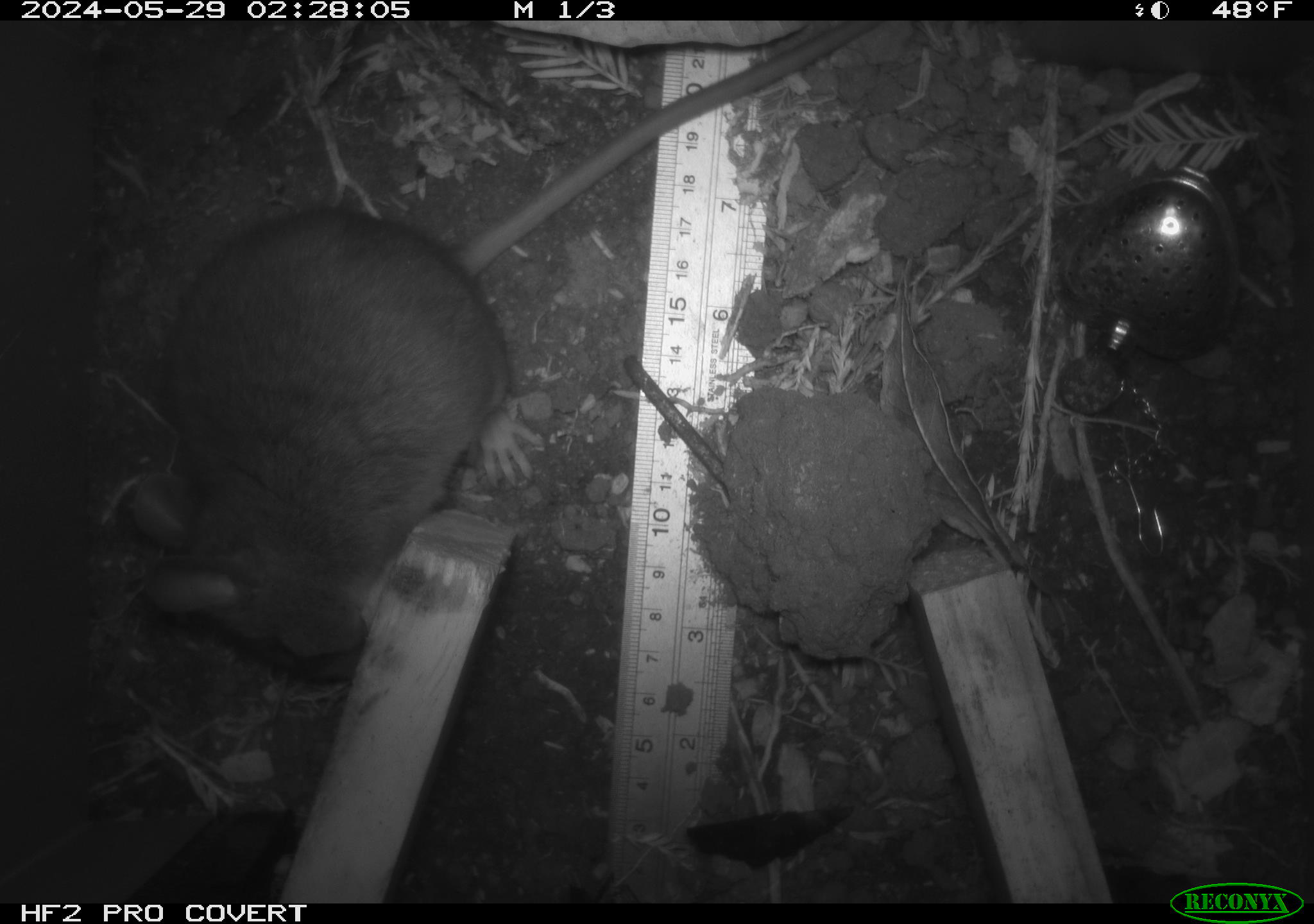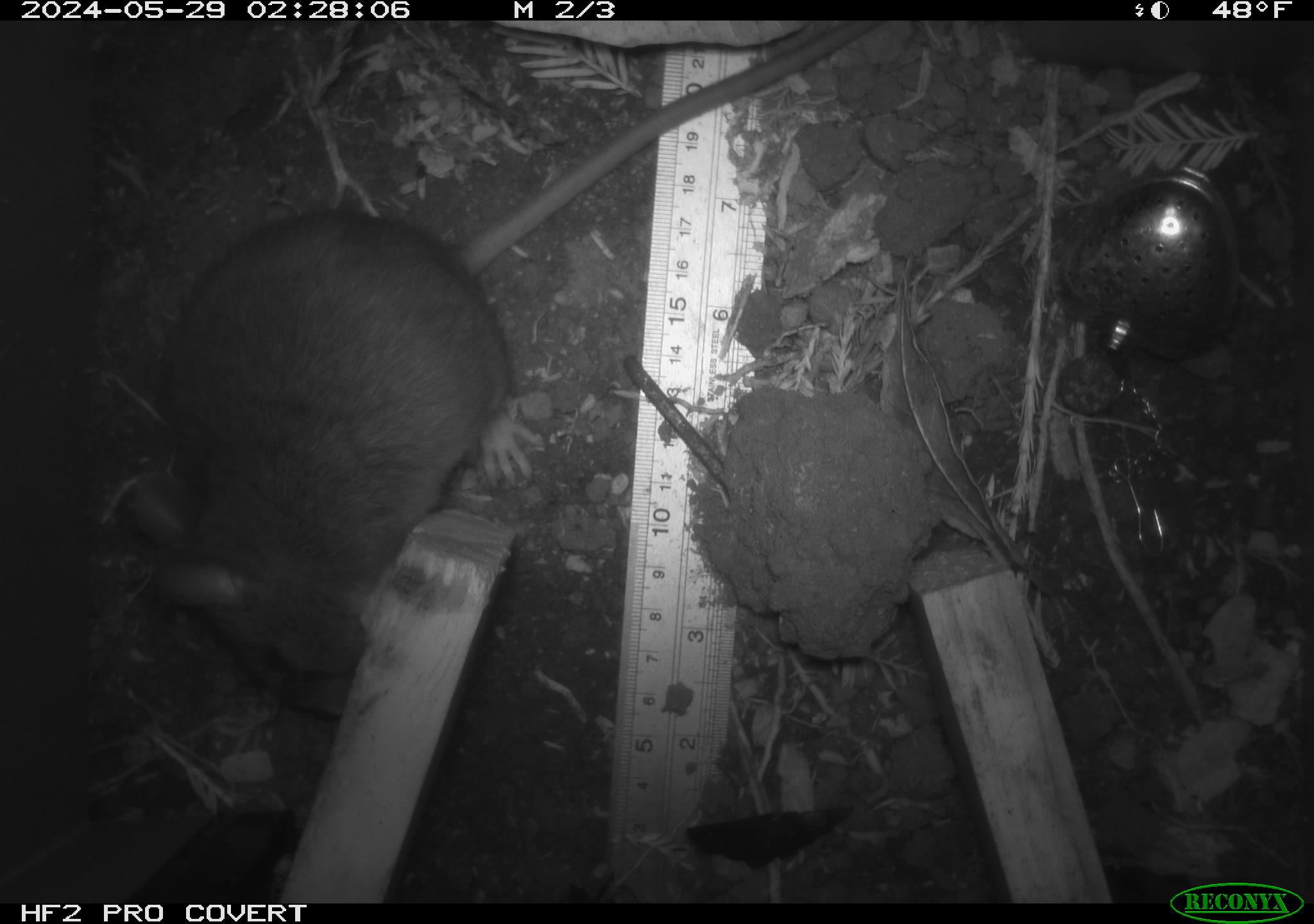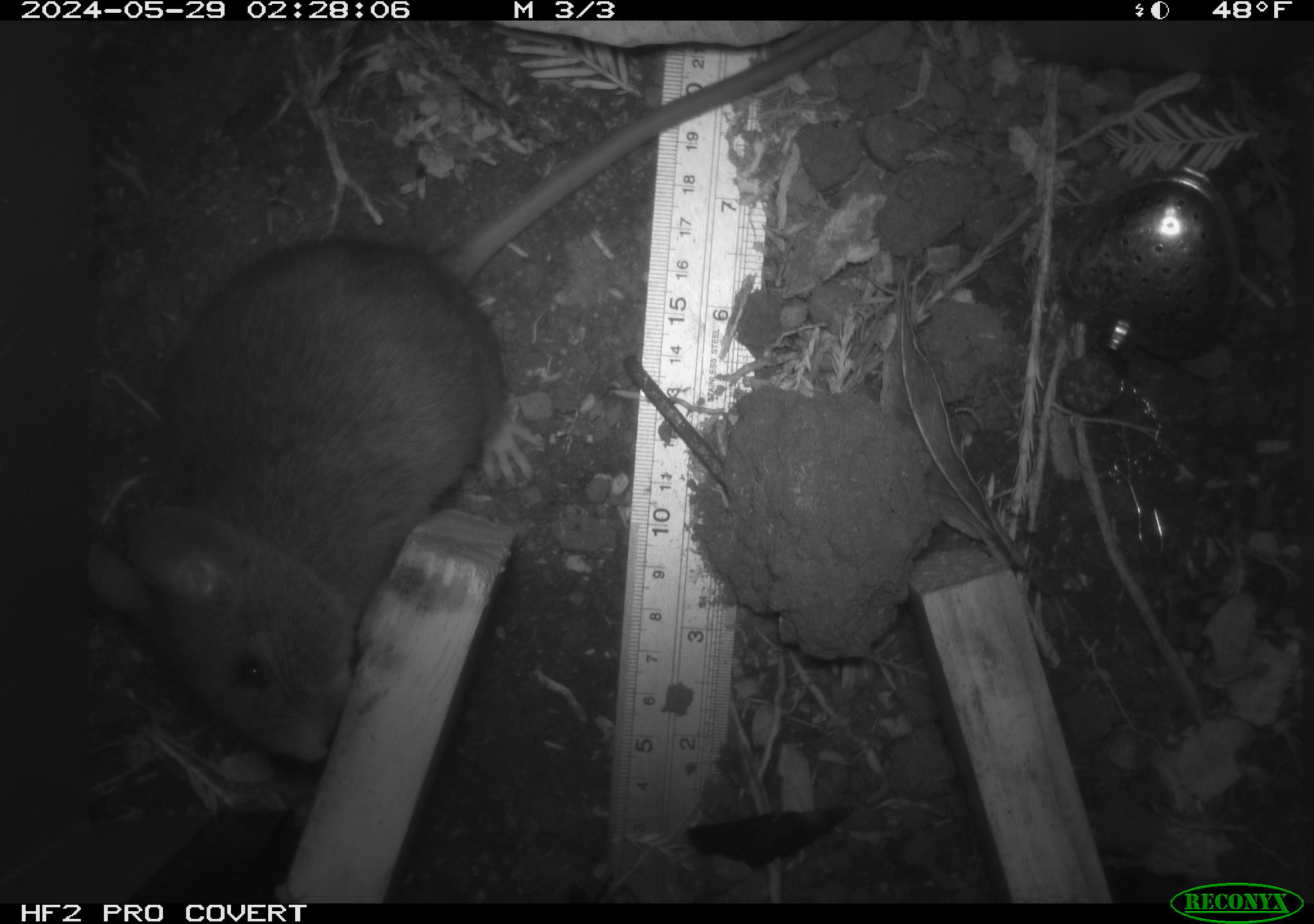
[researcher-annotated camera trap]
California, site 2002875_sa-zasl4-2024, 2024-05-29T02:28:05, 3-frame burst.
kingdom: Animalia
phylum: Chordata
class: Mammalia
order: Rodentia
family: Cricetidae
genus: Neotoma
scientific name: Neotoma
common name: pack rat or woodrat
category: neotoma species